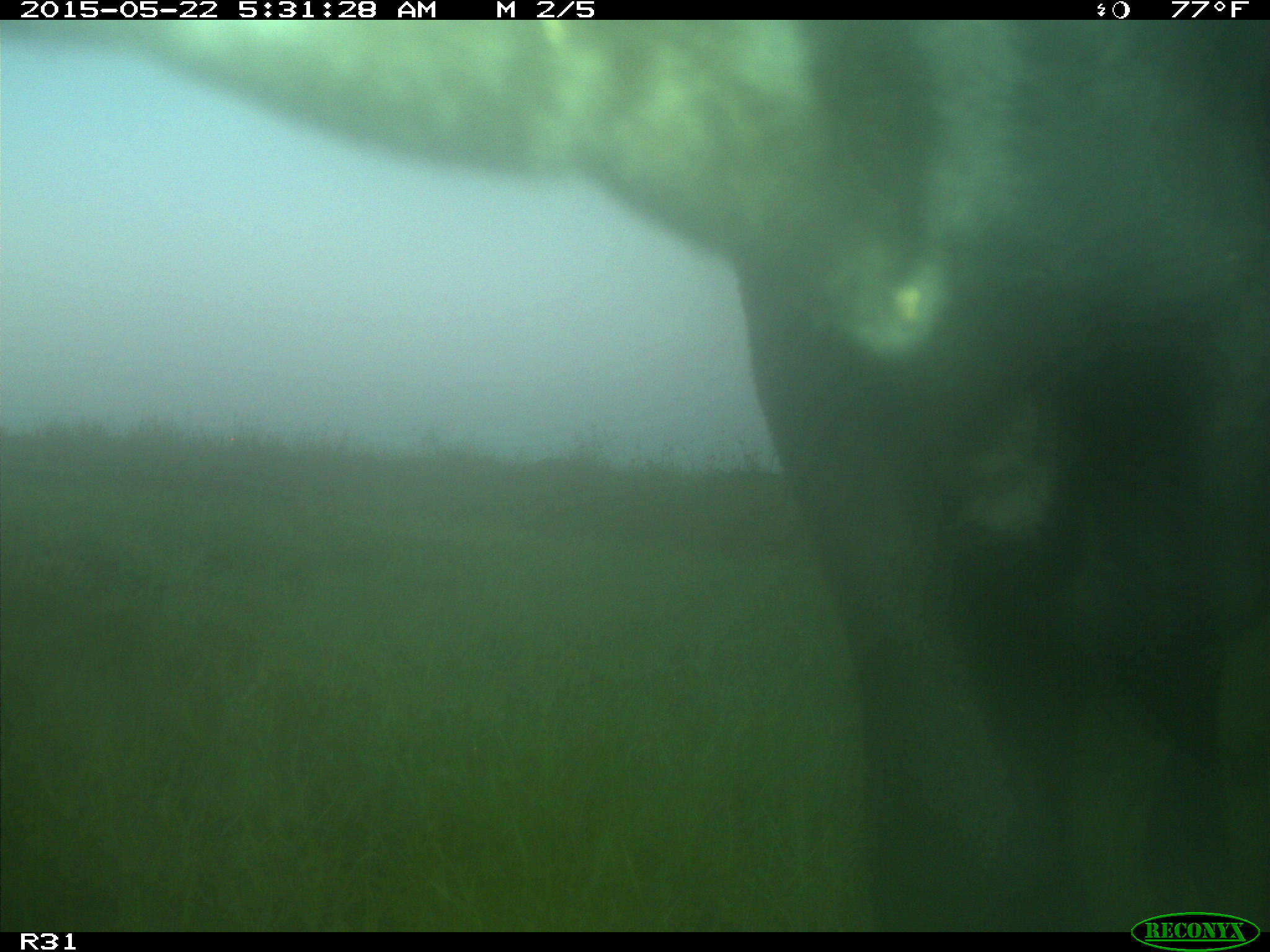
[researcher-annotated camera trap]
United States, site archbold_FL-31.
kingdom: Animalia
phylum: Chordata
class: Mammalia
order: Artiodactyla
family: Bovidae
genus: Bos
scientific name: Bos taurus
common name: domestic cow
Bos taurus (domestic cow).